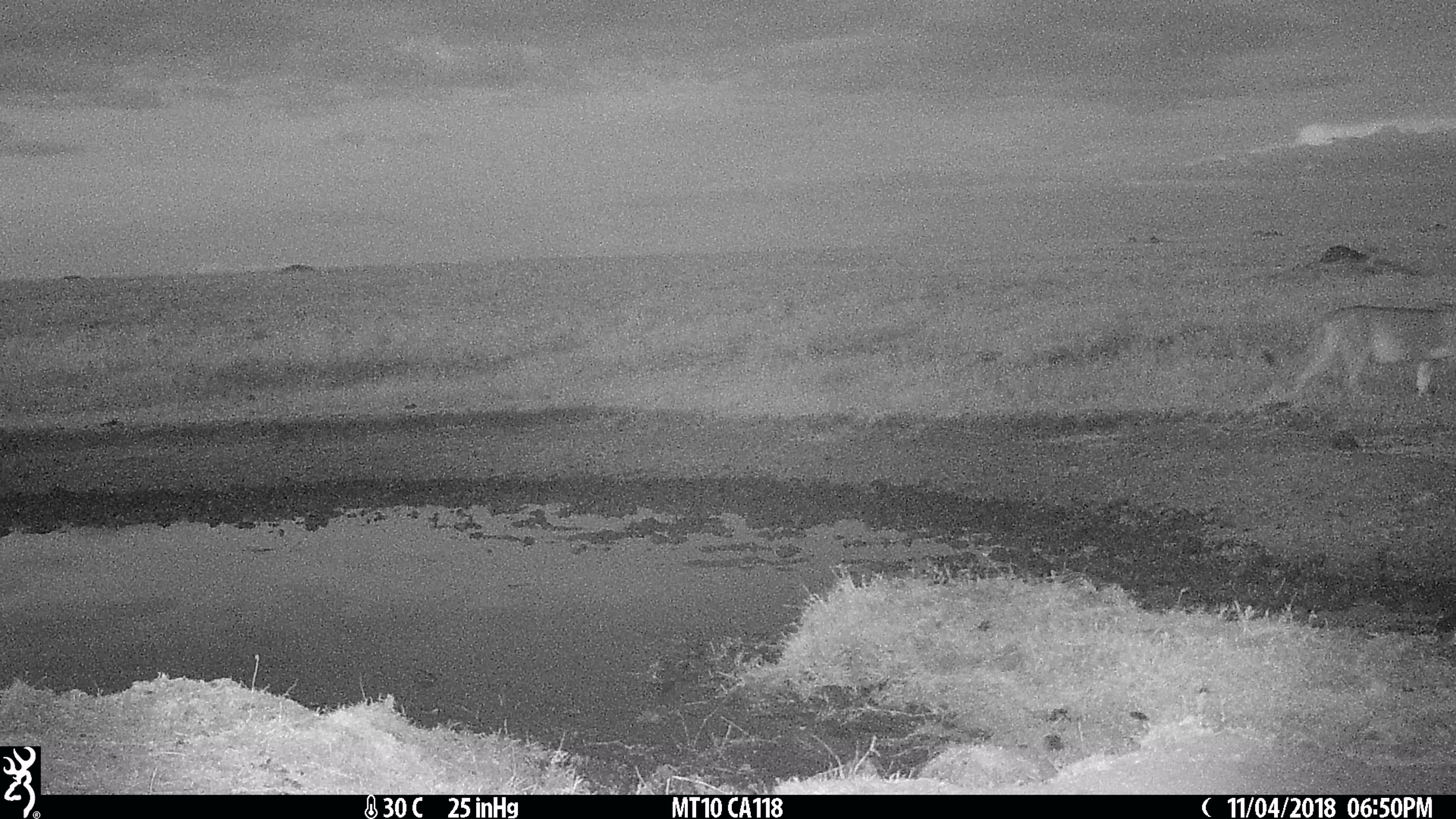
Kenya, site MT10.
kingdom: Animalia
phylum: Chordata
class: Mammalia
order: Carnivora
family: Felidae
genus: Panthera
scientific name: Panthera leo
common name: lion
Lion (Panthera leo).